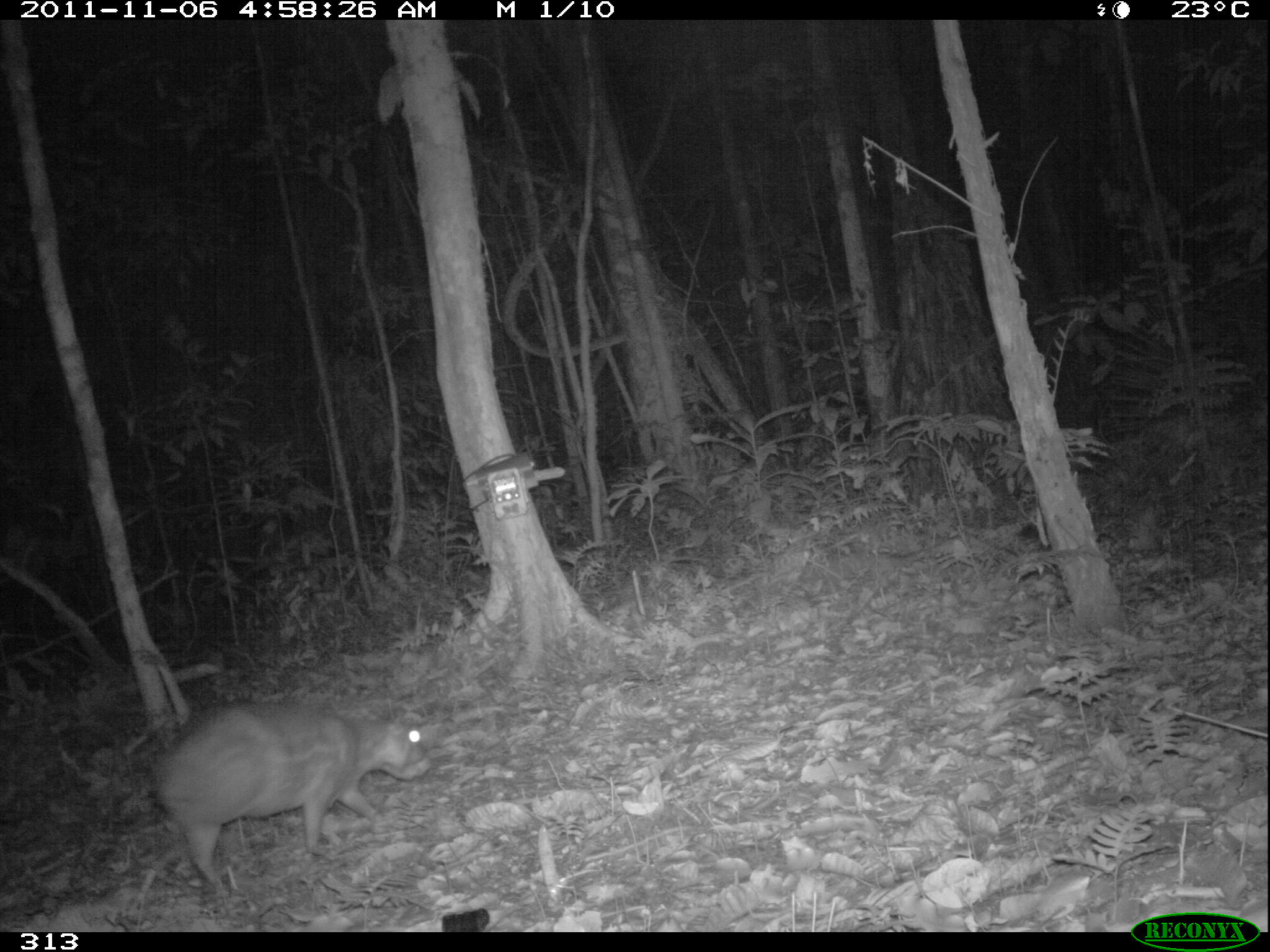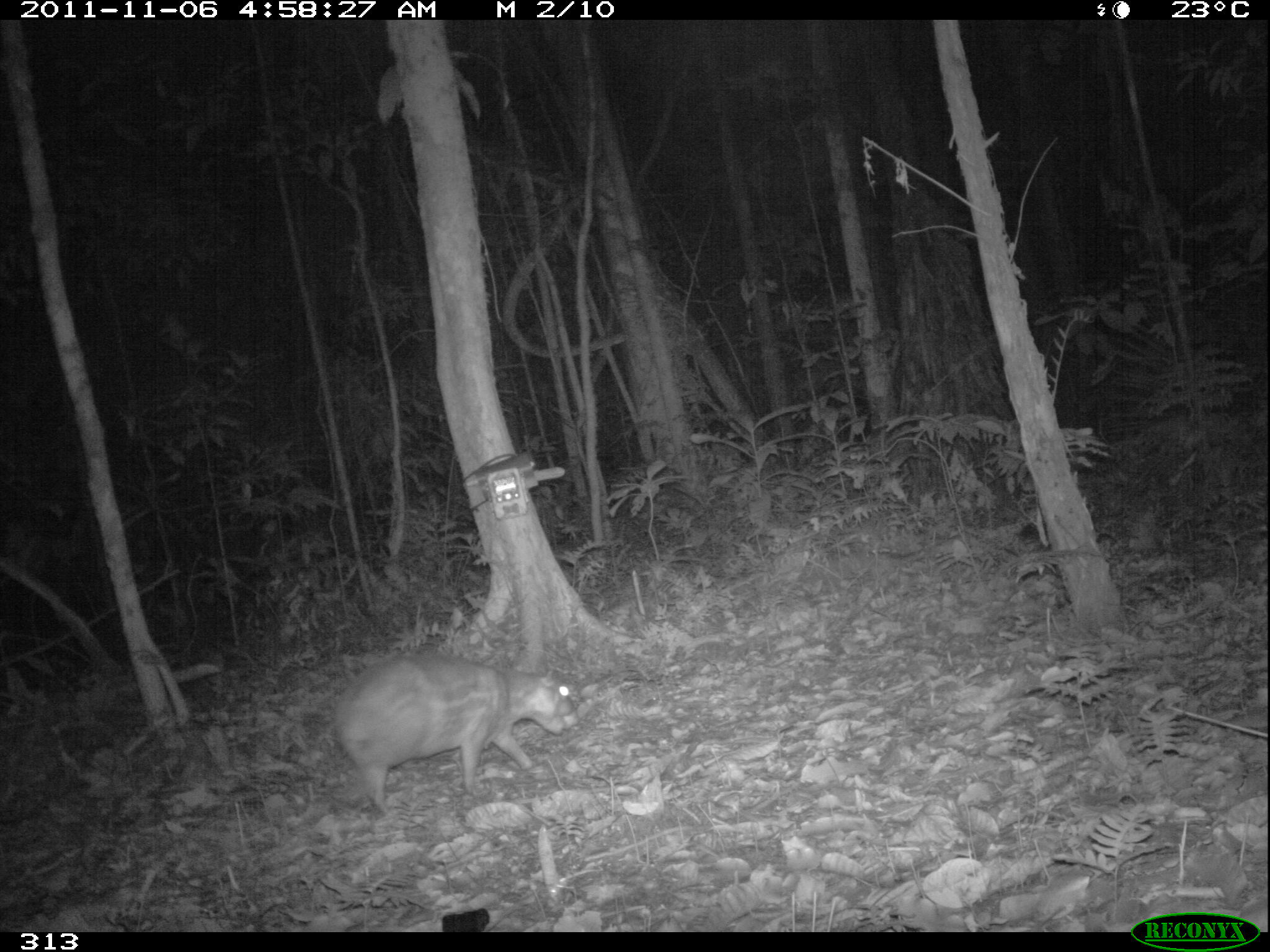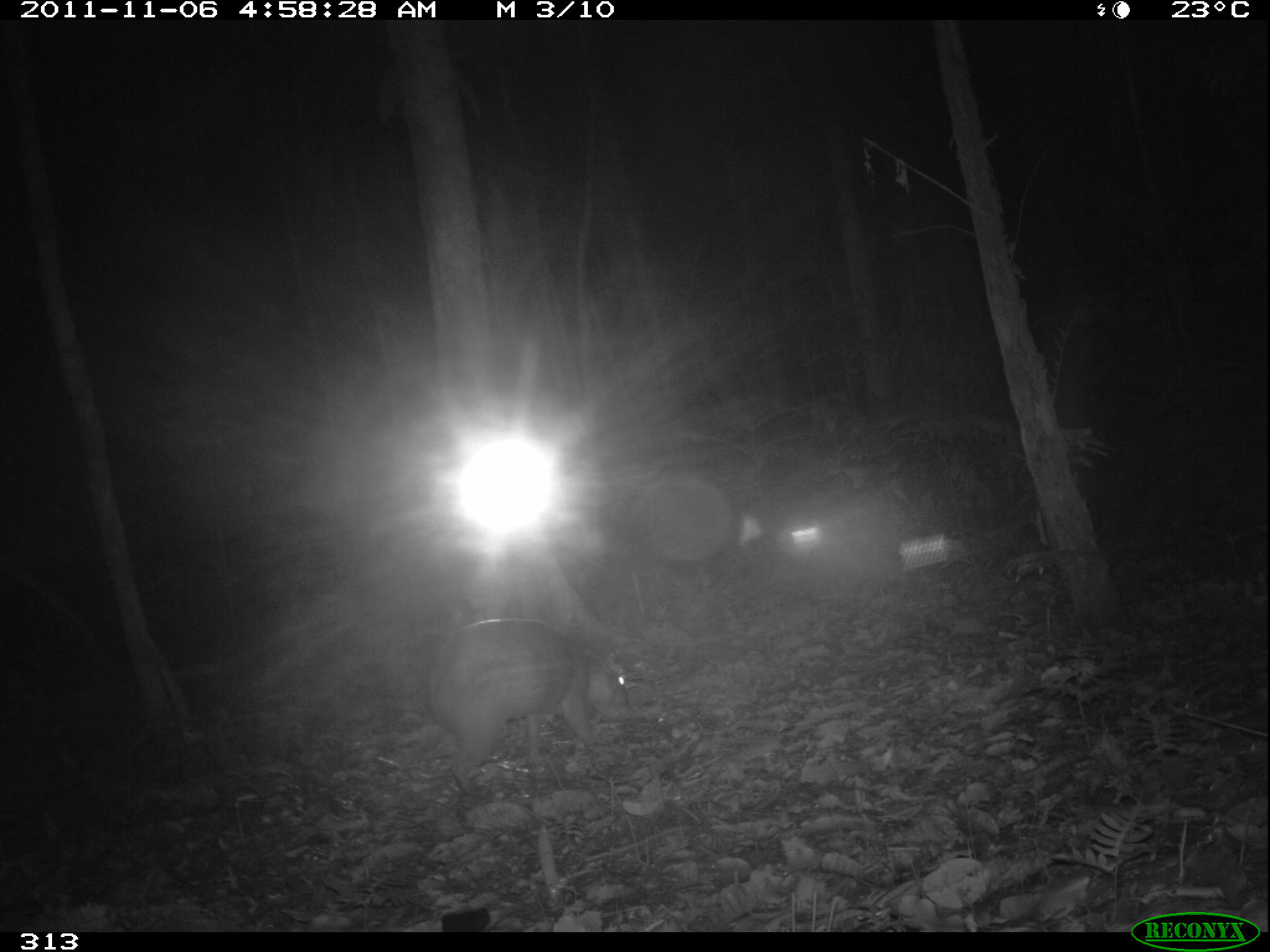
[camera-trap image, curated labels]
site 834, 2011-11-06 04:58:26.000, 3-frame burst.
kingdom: Animalia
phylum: Chordata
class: Mammalia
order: Rodentia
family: Cuniculidae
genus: Cuniculus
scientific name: Cuniculus paca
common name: spotted paca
Cuniculus paca (spotted paca).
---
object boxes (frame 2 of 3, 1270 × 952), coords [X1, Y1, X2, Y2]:
cuniculus paca: [333, 647, 575, 817]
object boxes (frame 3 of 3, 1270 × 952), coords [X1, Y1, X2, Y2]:
cuniculus paca: [430, 618, 634, 796]